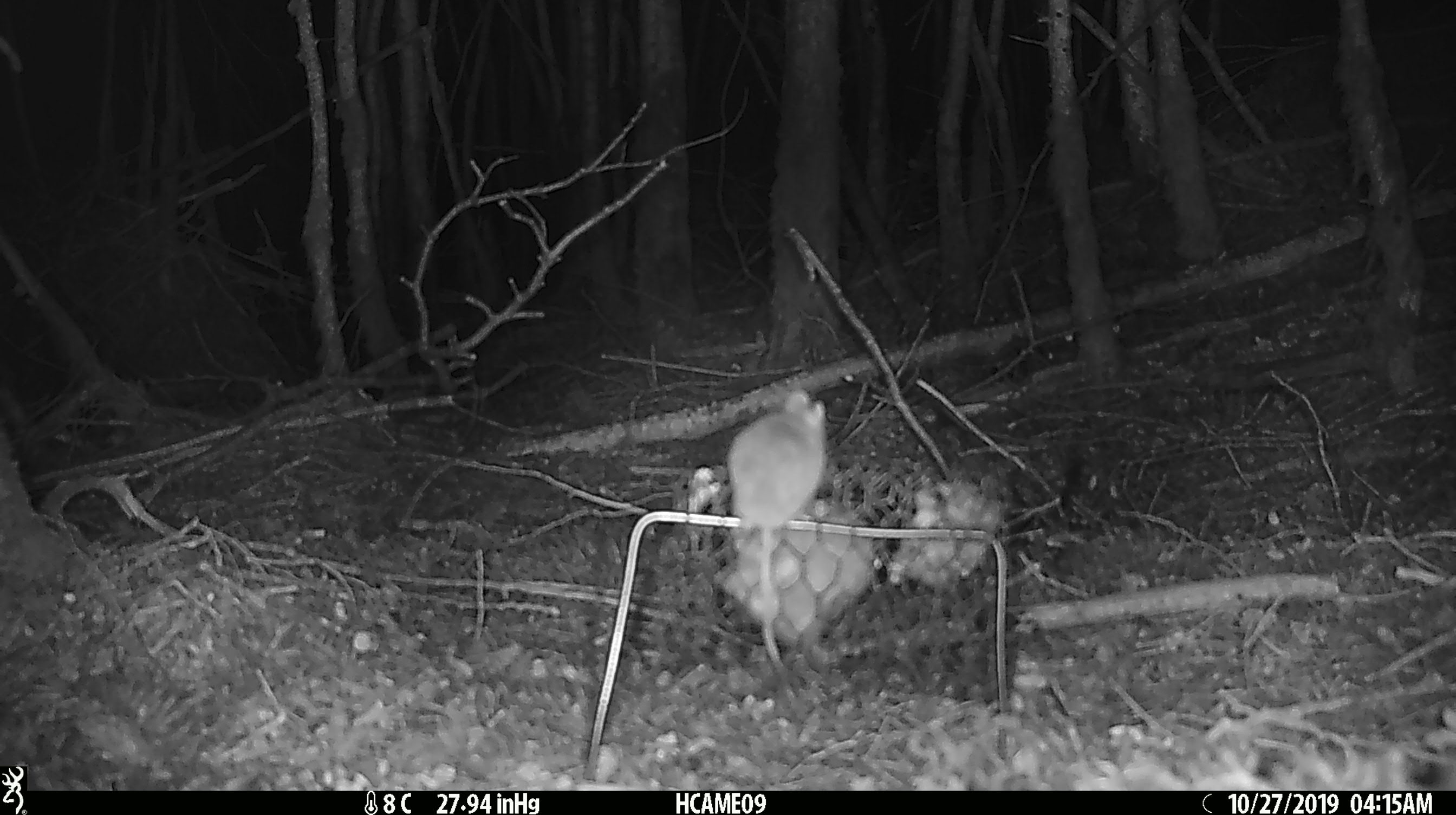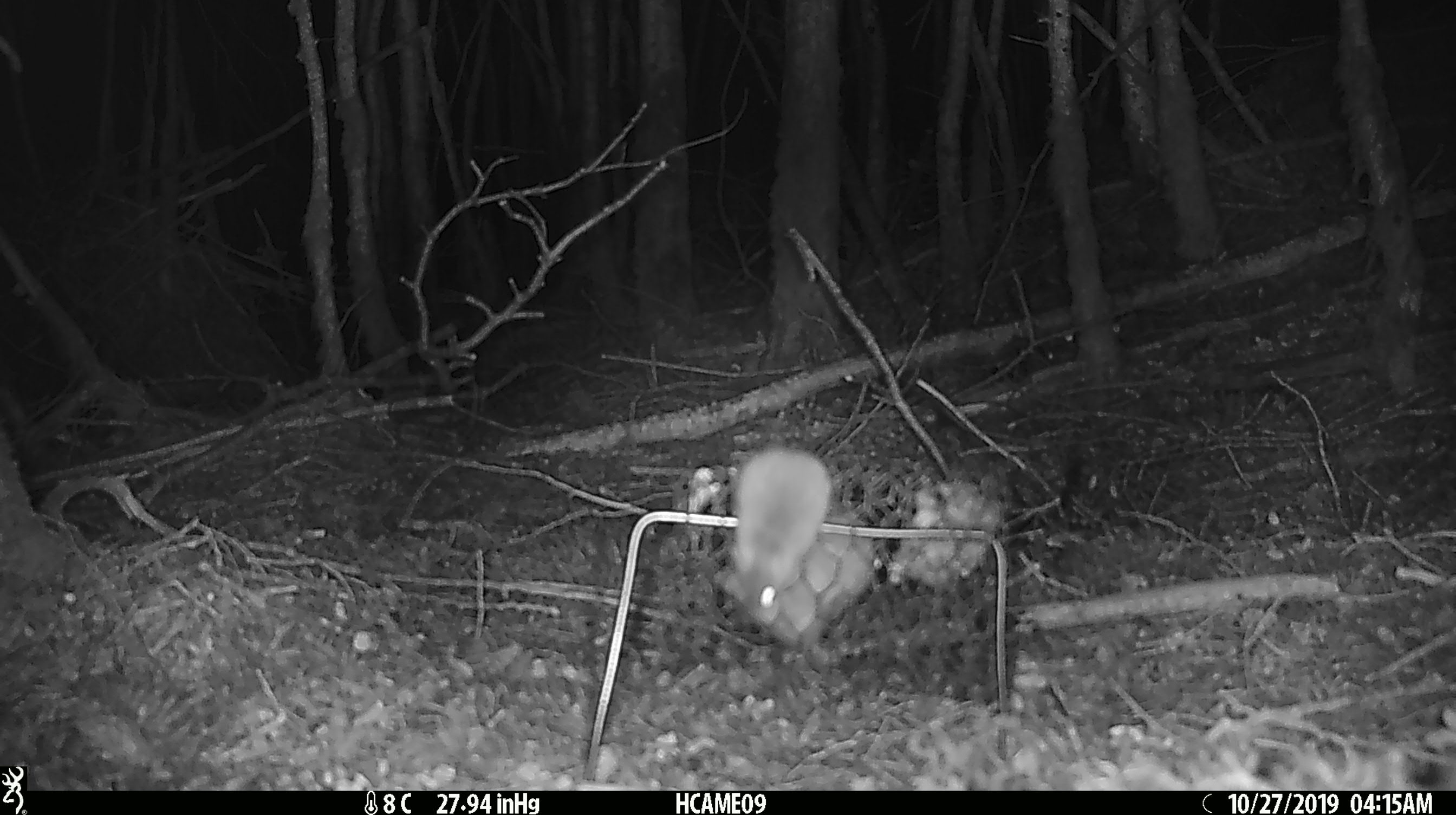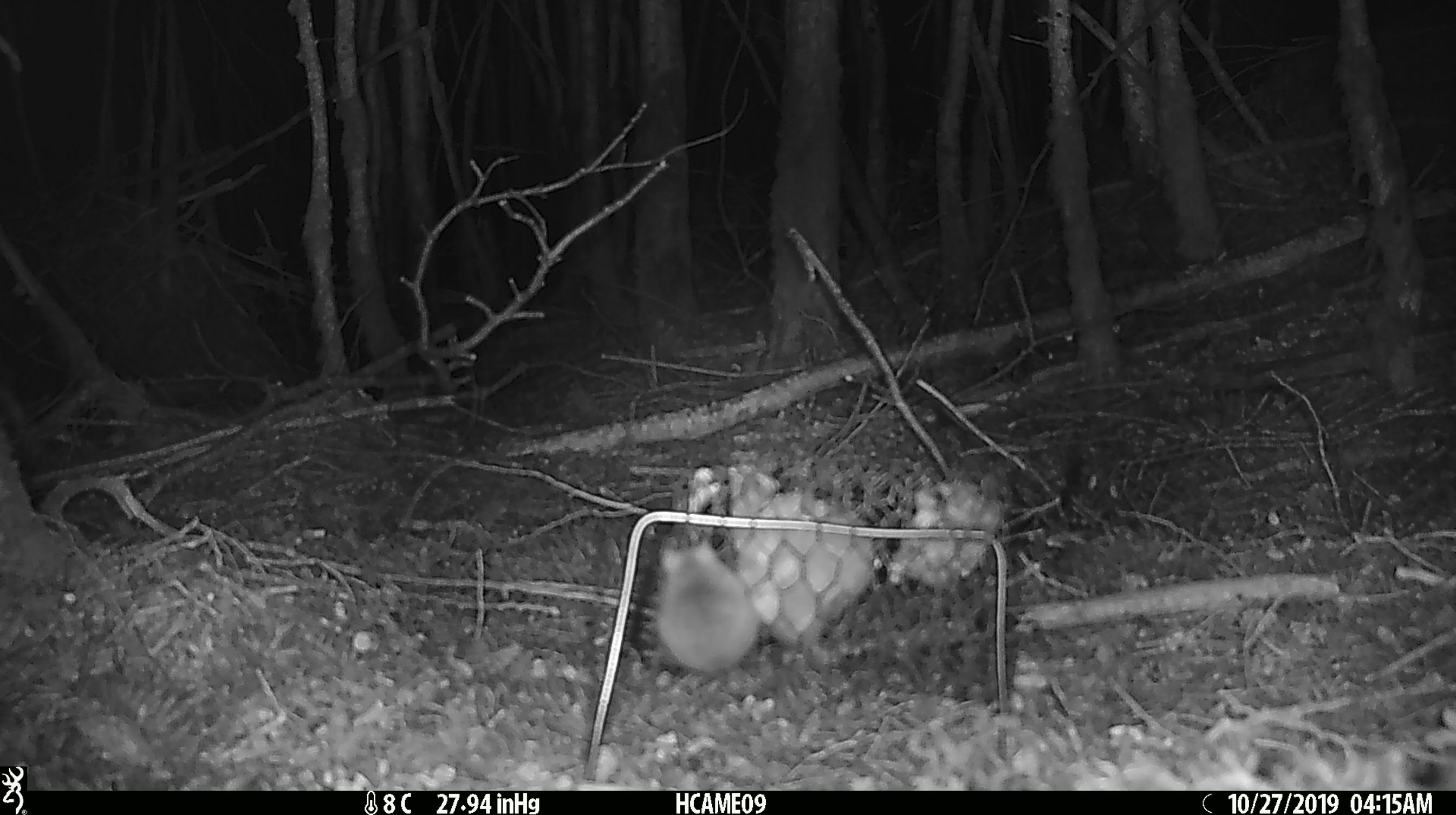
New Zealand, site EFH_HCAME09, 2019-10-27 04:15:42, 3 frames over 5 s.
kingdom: Animalia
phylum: Chordata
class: Mammalia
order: Rodentia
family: Muridae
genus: Mus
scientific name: Mus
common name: mouse